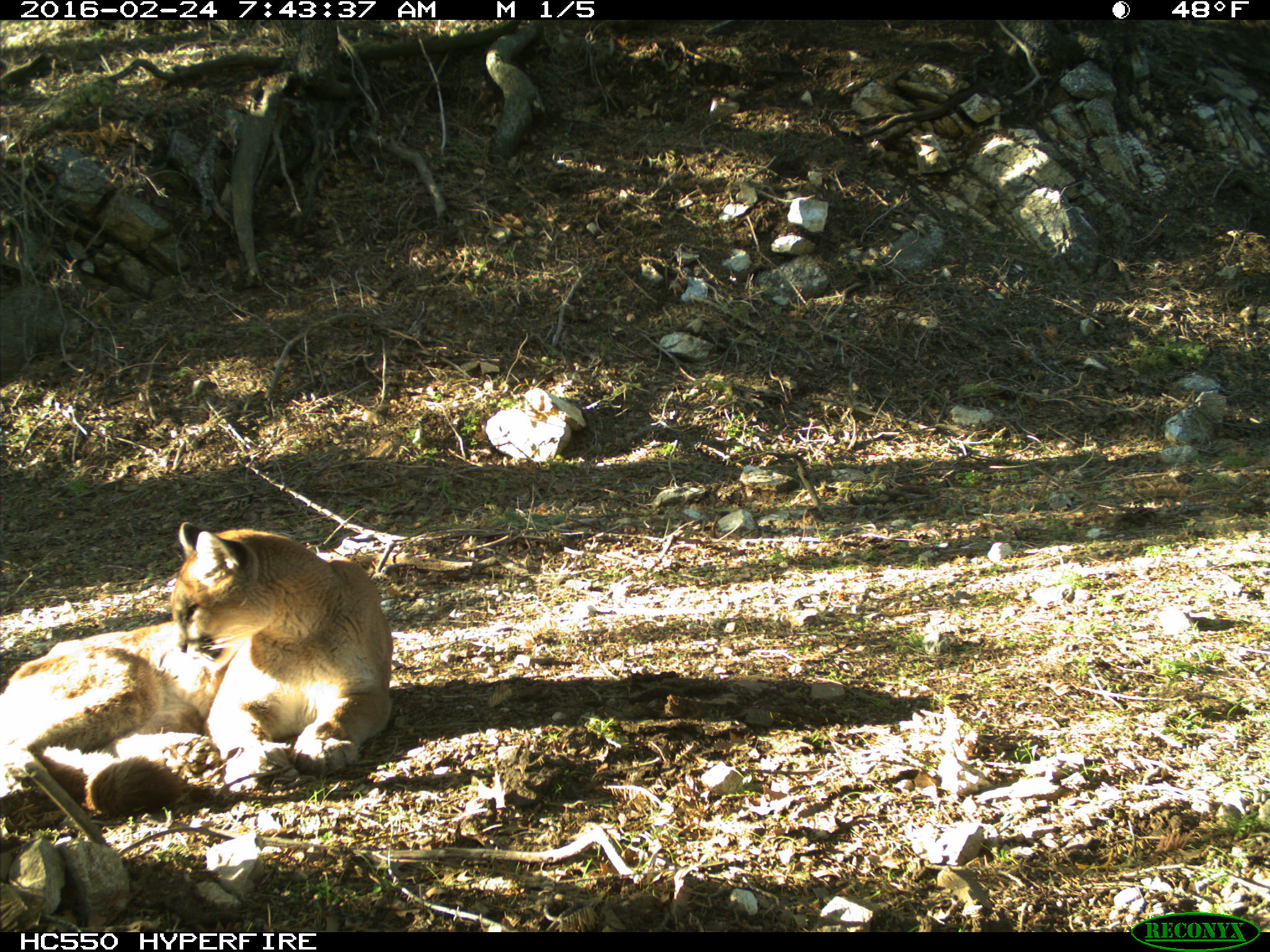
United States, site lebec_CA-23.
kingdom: Animalia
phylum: Chordata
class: Mammalia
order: Carnivora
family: Felidae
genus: Puma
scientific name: Puma concolor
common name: mountain lion